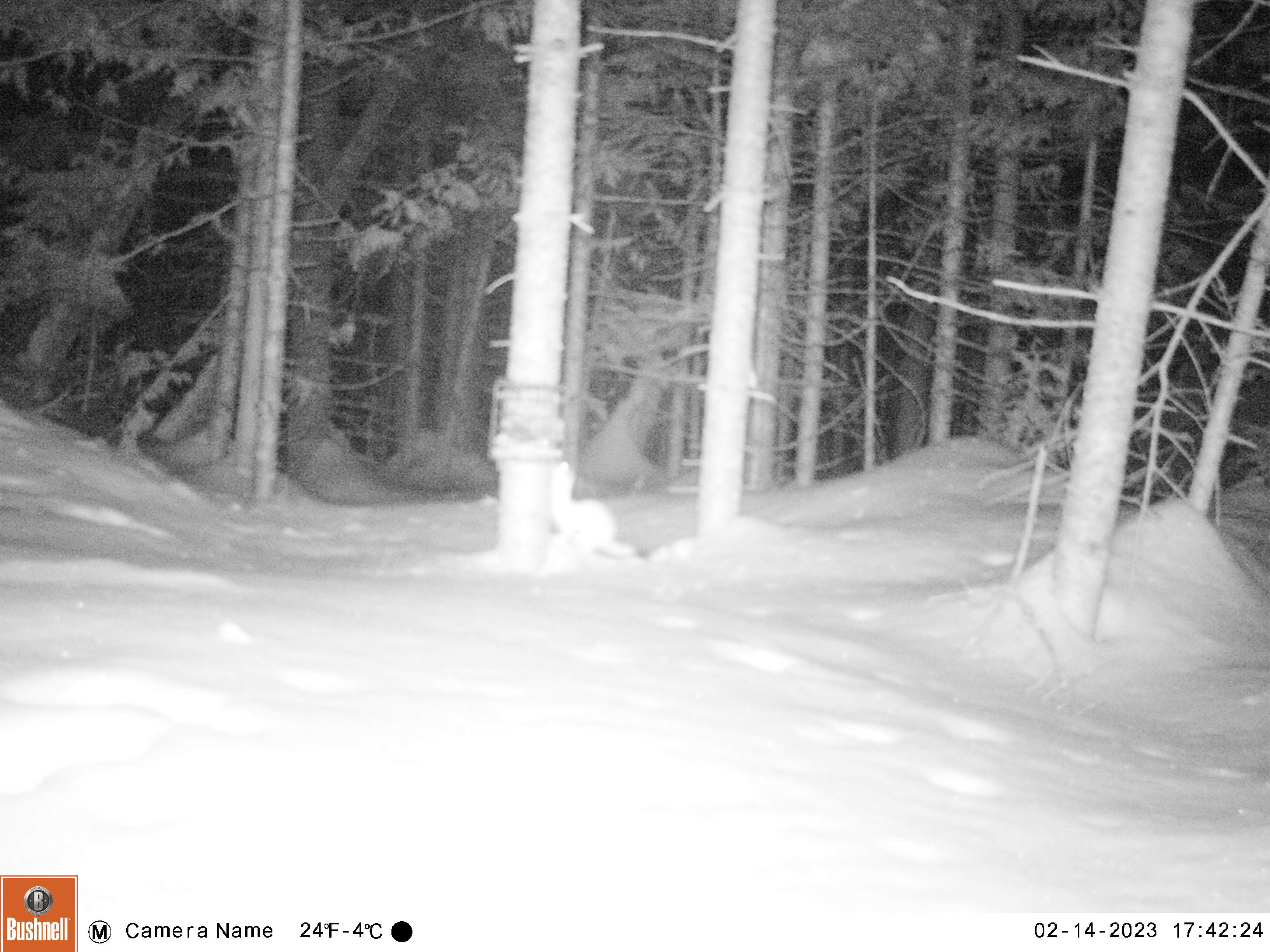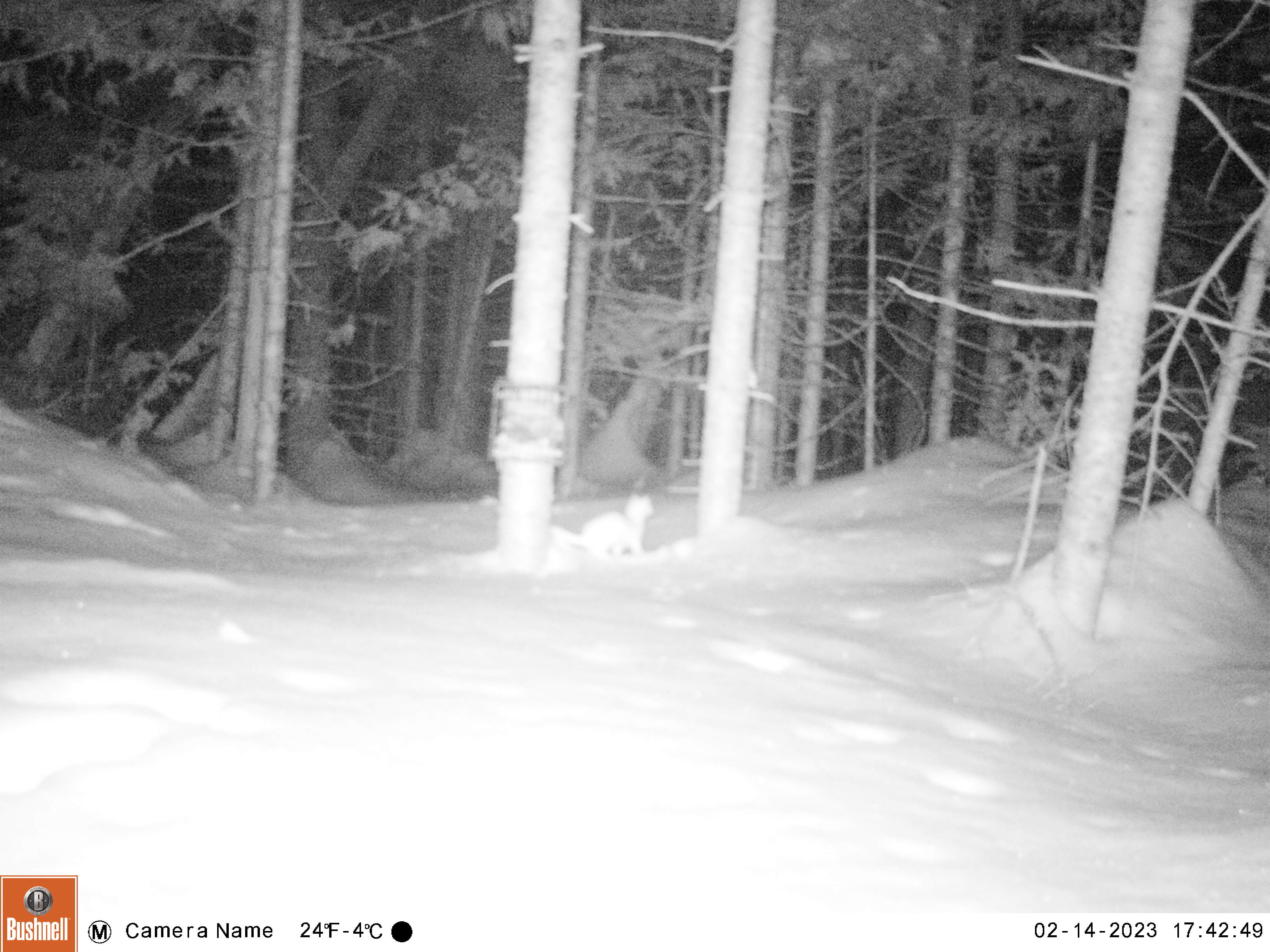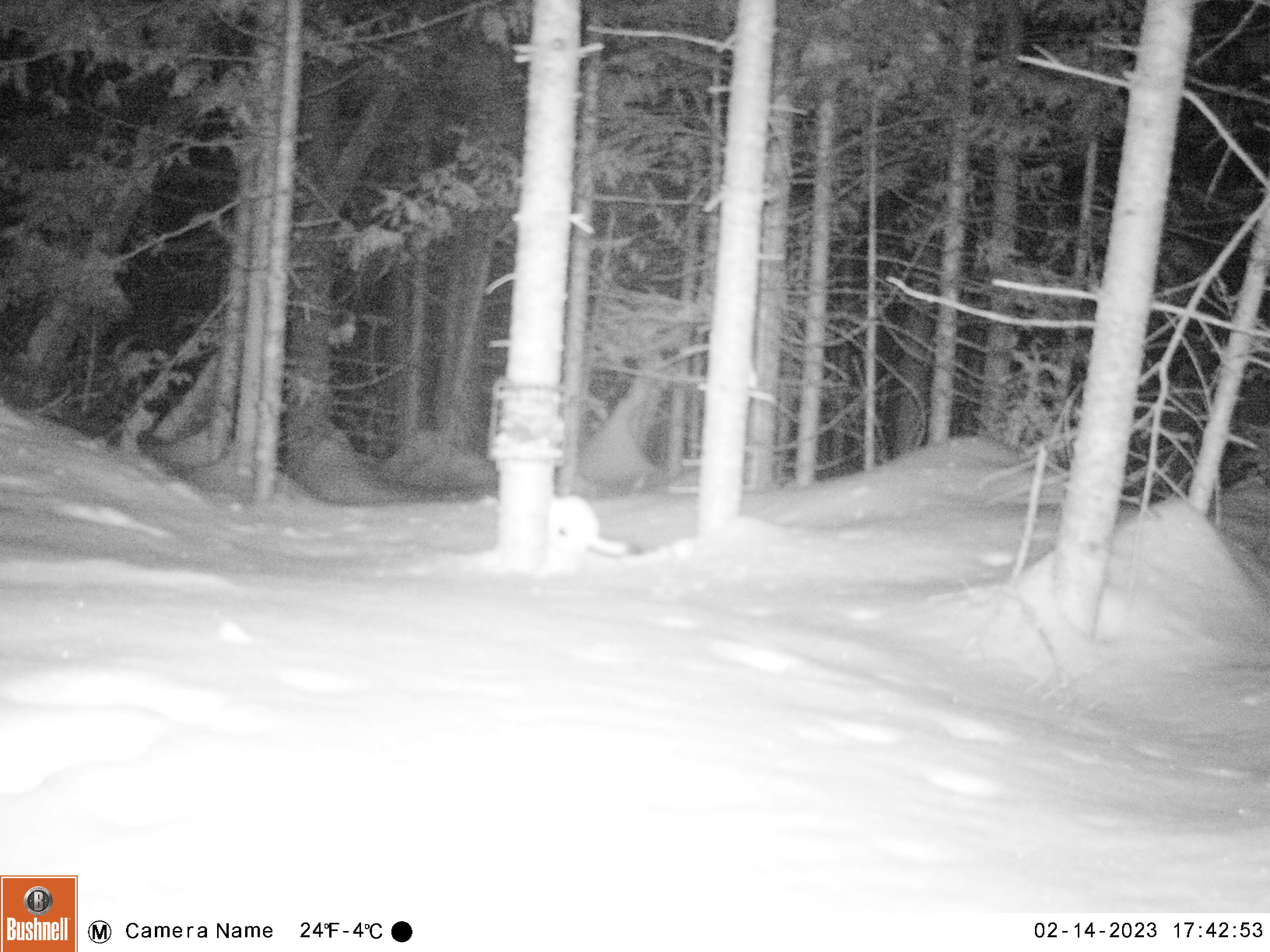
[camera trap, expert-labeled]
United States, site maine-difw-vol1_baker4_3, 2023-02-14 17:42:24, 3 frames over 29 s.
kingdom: Animalia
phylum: Chordata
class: Mammalia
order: Carnivora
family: Mustelidae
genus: Mustela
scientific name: Mustela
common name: weasel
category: weasel sp.